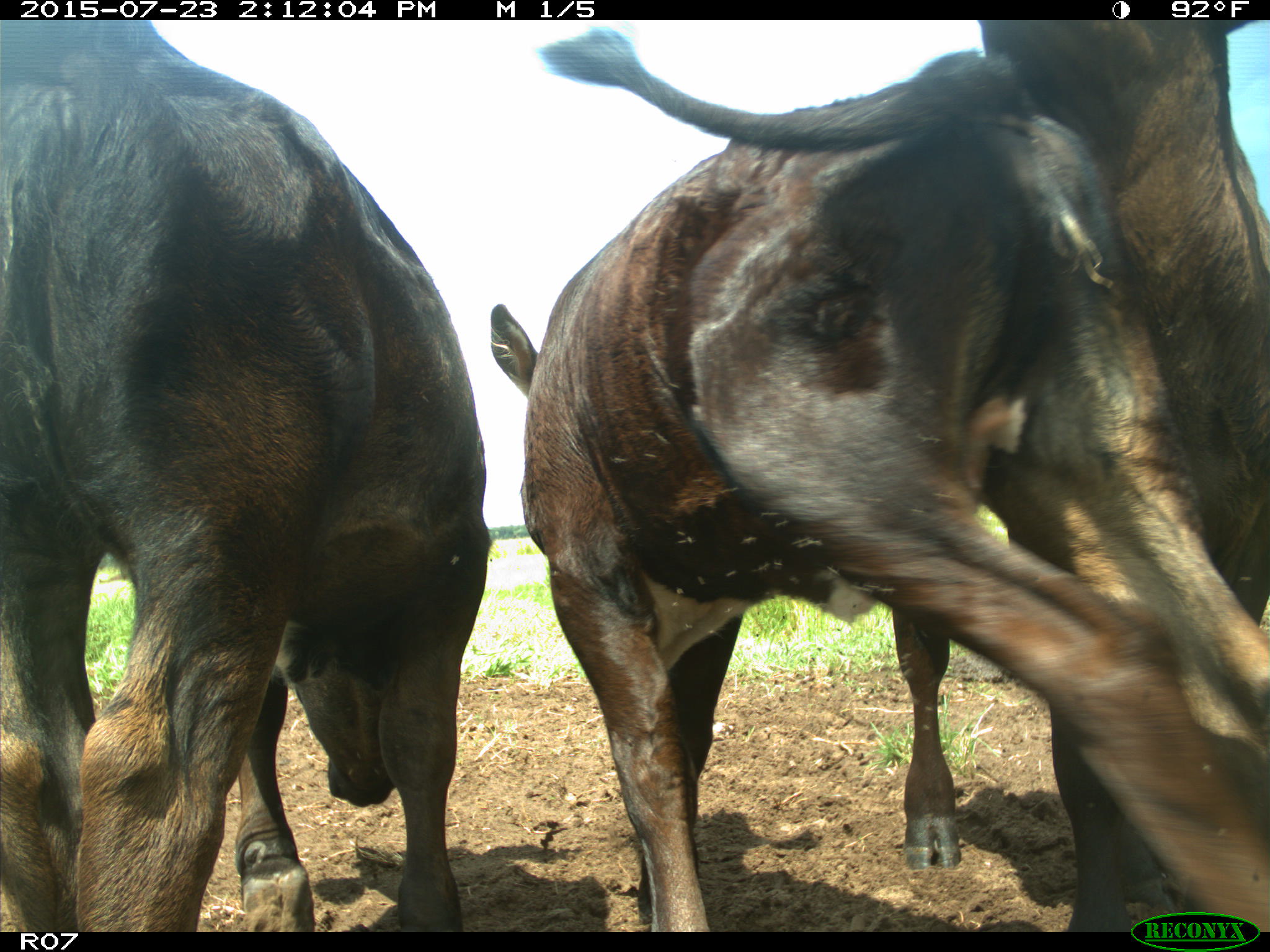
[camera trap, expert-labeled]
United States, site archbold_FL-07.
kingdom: Animalia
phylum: Chordata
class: Mammalia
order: Artiodactyla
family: Bovidae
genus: Bos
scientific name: Bos taurus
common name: domestic cow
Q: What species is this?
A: Bos taurus (domestic cow).